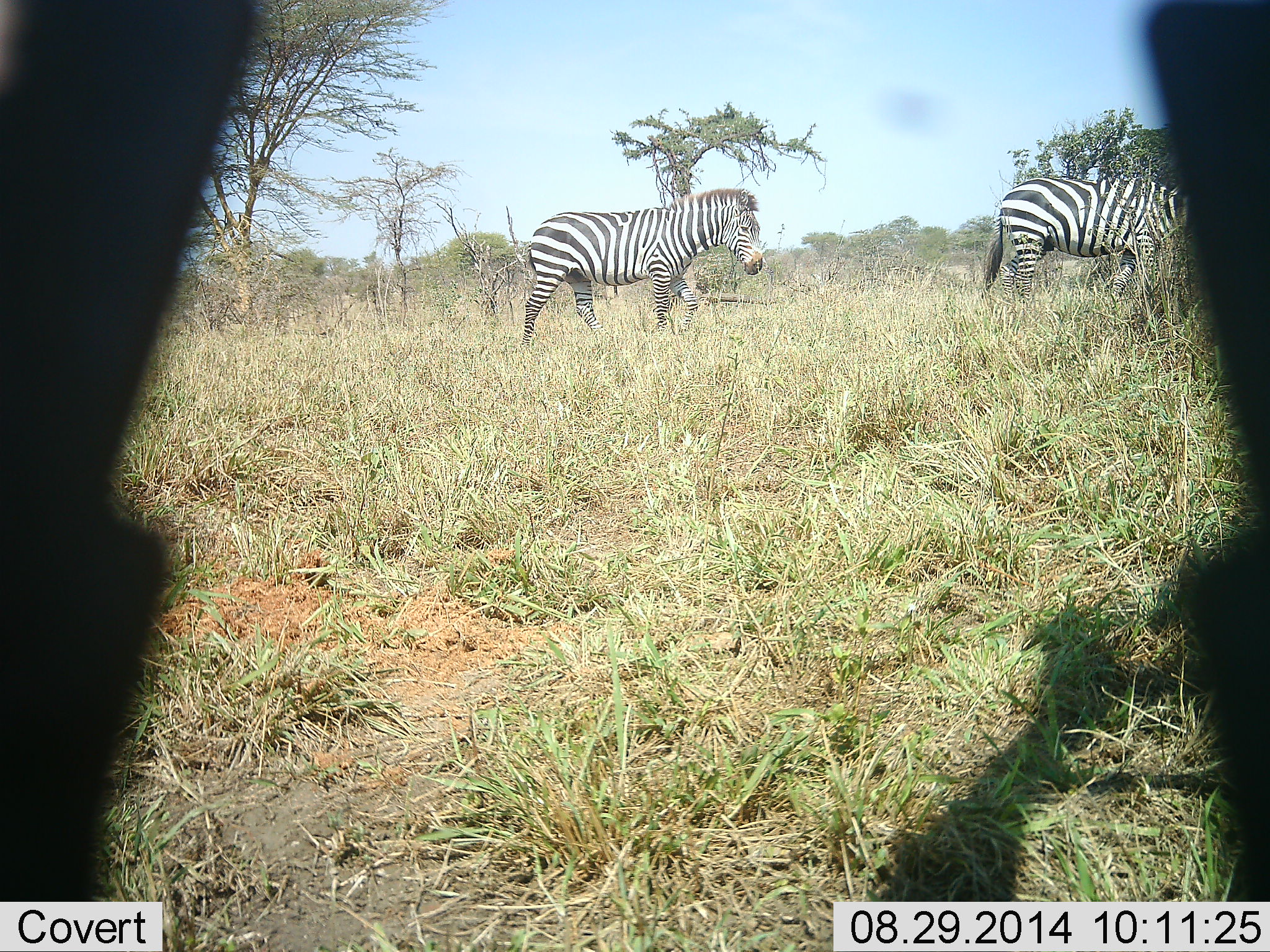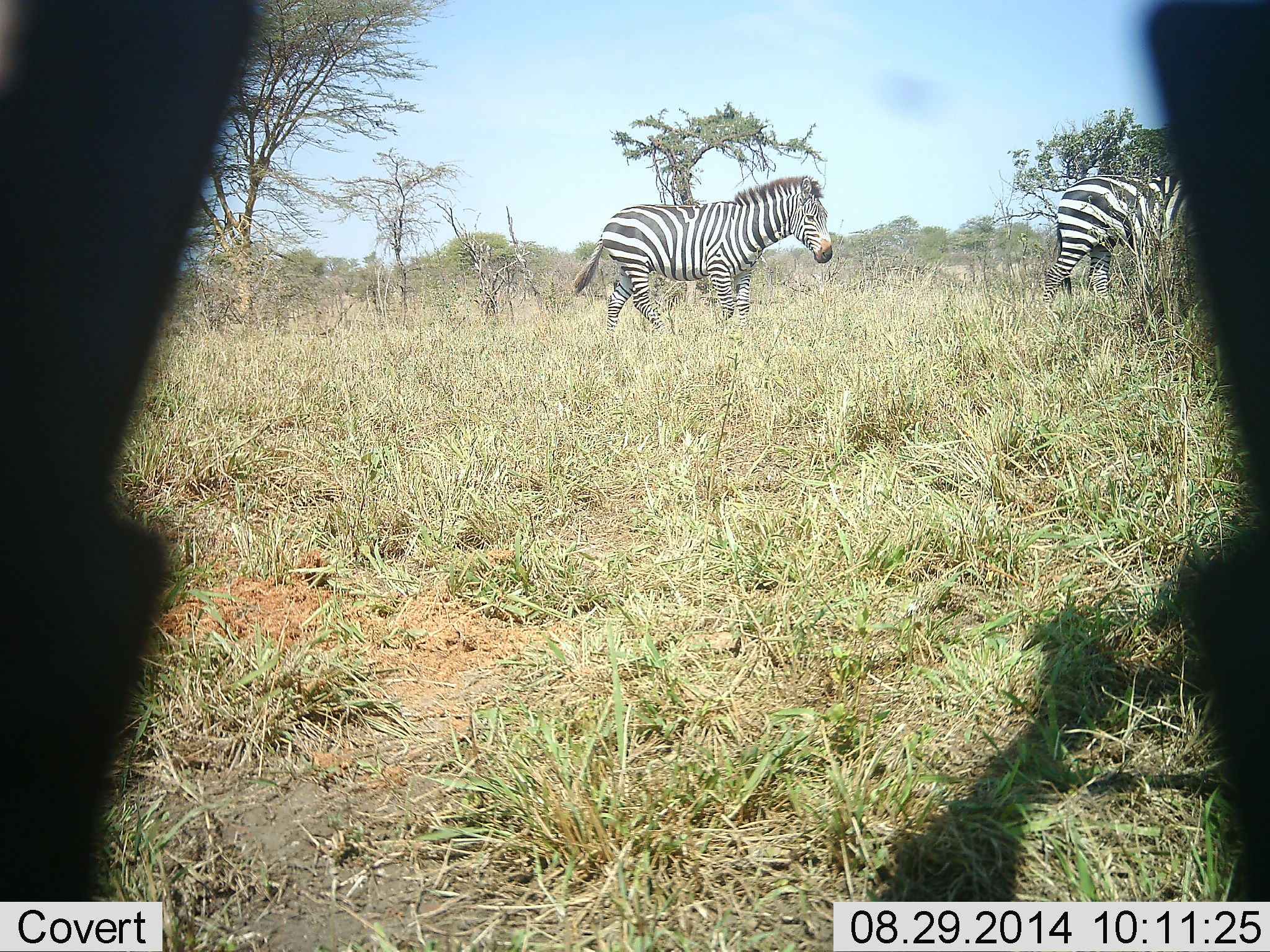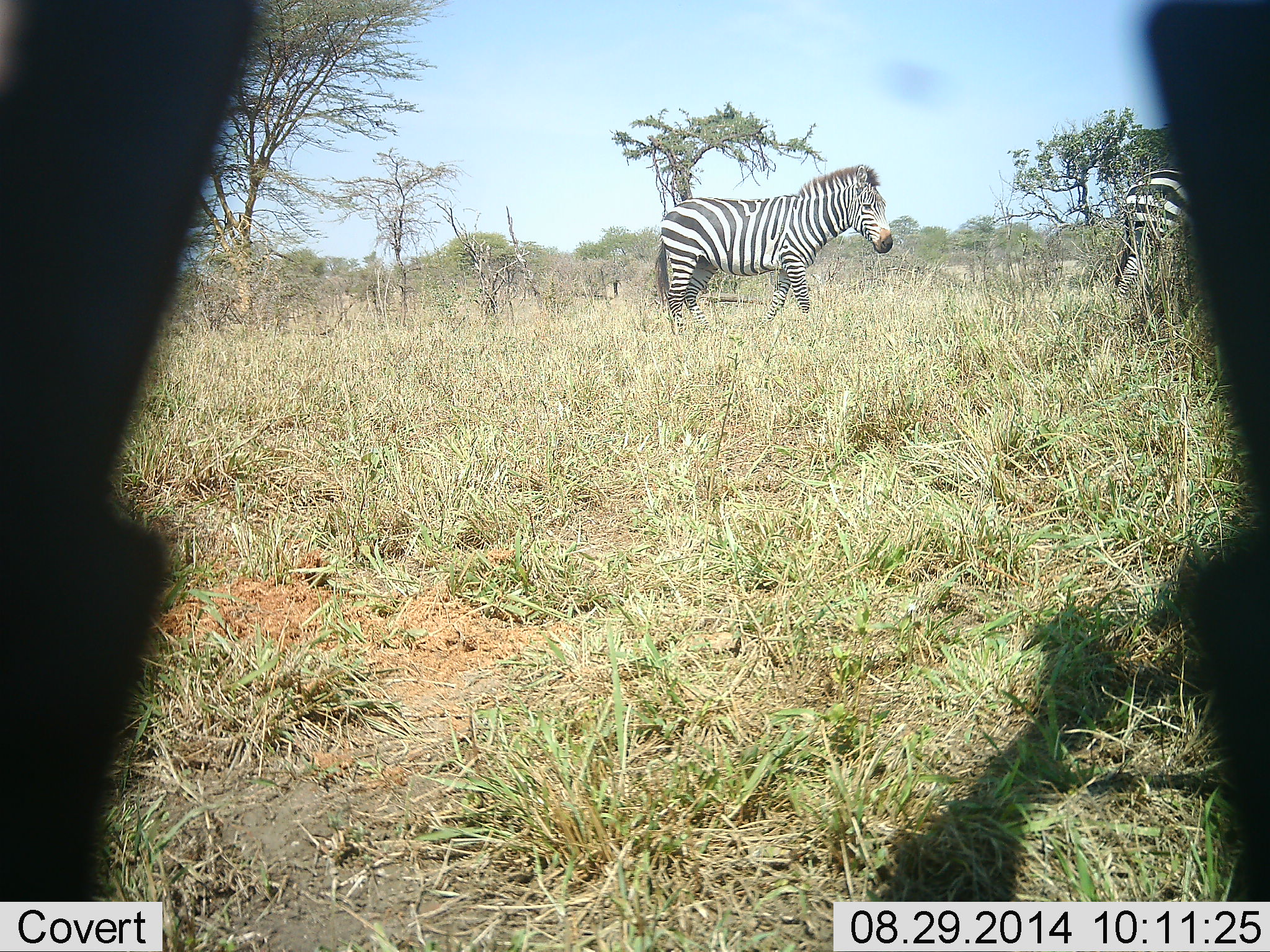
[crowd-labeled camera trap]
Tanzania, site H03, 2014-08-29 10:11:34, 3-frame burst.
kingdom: Animalia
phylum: Chordata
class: Mammalia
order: Perissodactyla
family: Equidae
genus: Equus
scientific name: Equus quagga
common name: plains zebra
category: zebra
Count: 2.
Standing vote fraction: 20%.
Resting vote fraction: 0%.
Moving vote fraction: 100%.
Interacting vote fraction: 0%.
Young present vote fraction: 0%.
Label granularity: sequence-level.